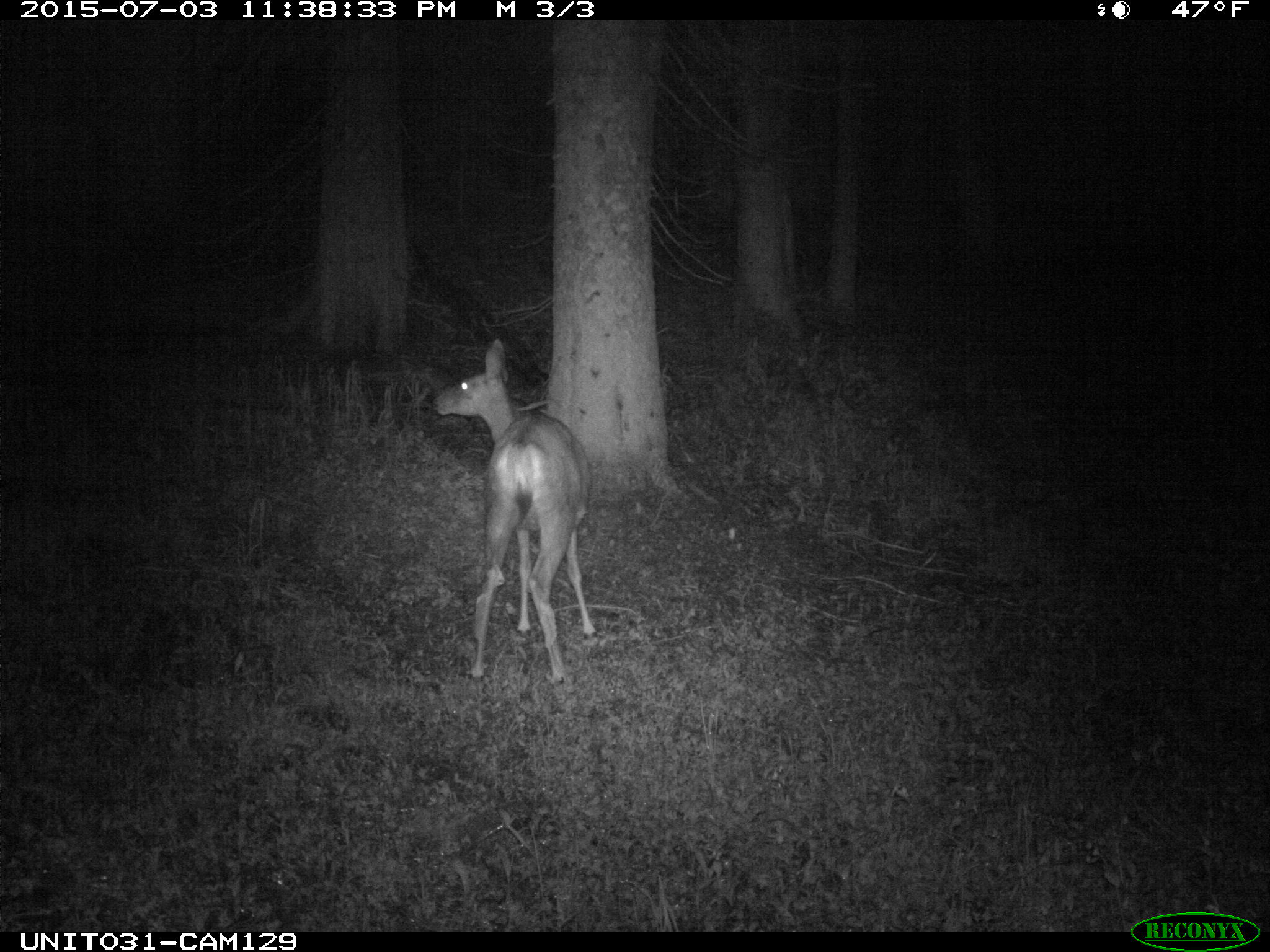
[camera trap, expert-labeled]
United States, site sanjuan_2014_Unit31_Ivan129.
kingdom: Animalia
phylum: Chordata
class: Mammalia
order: Artiodactyla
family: Cervidae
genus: Odocoileus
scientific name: Odocoileus hemionus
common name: mule deer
Odocoileus hemionus (mule deer).